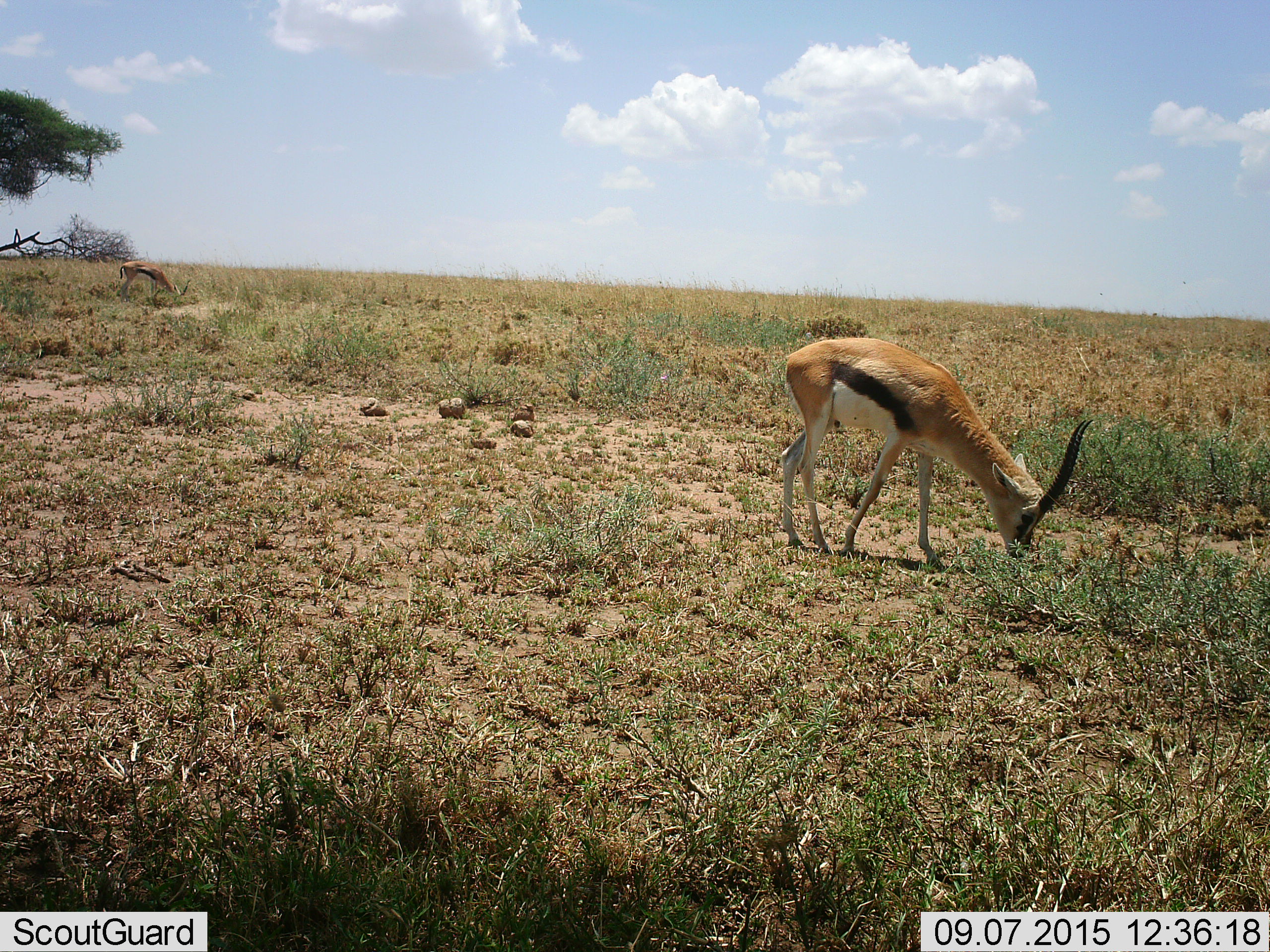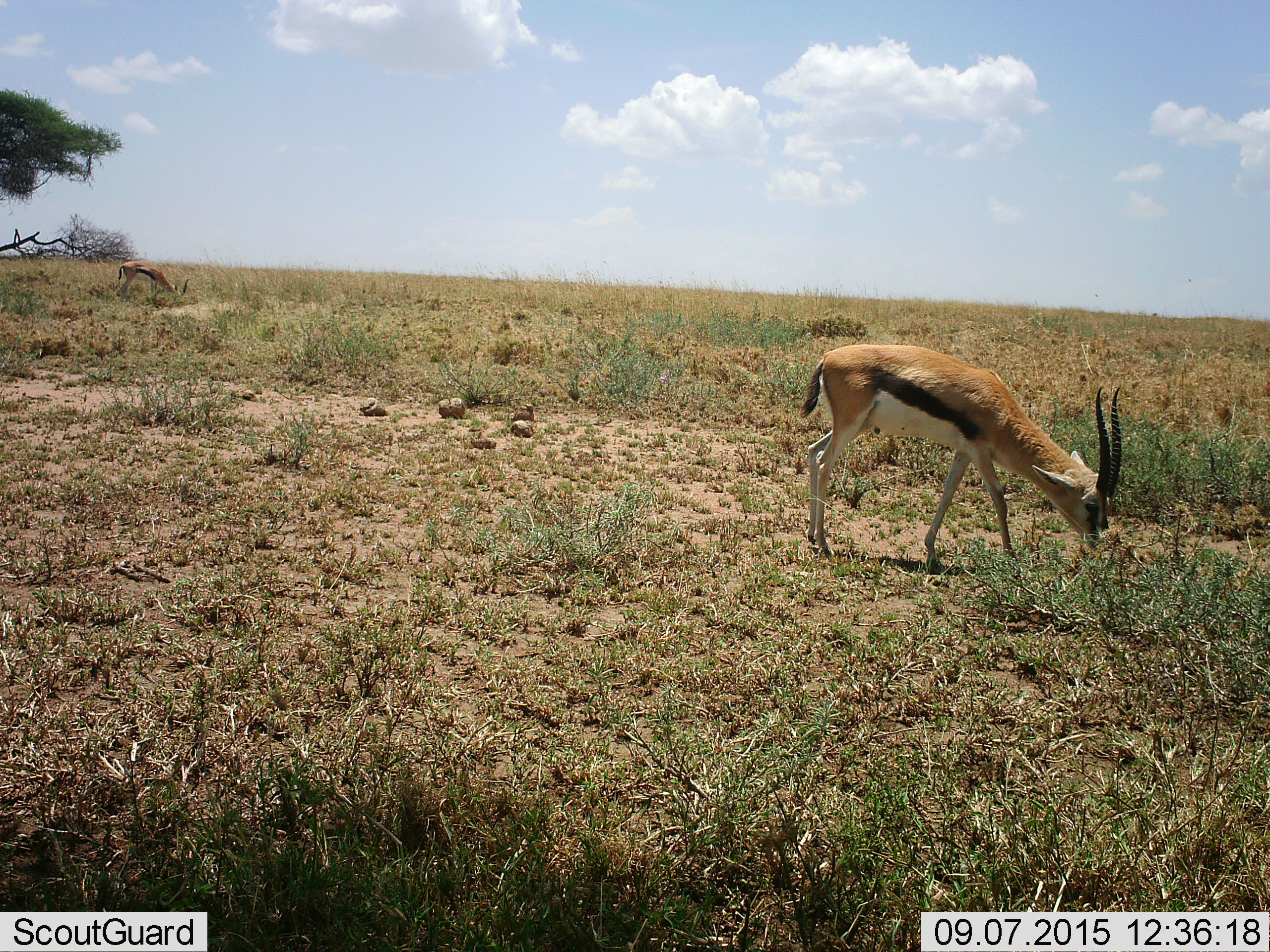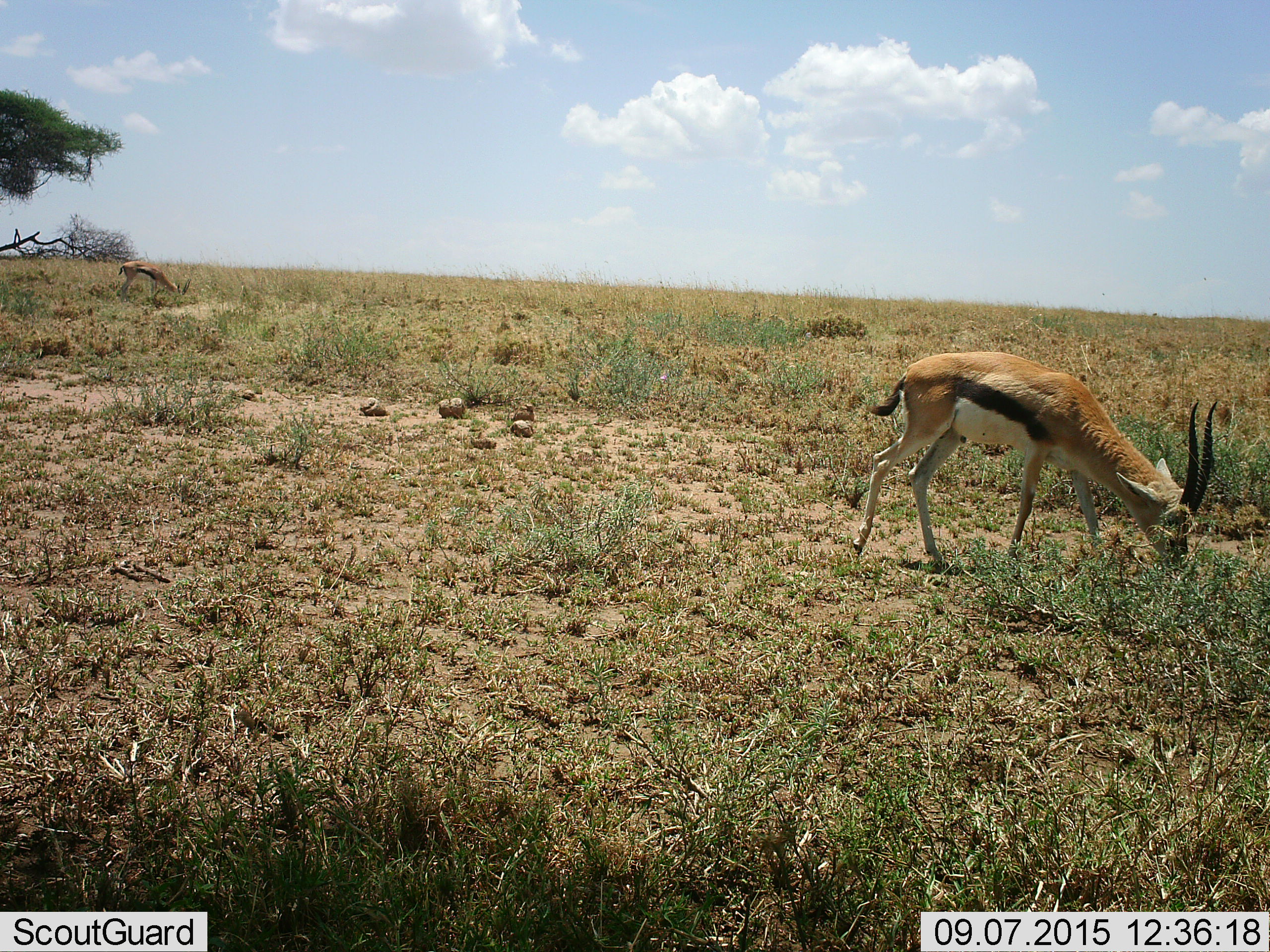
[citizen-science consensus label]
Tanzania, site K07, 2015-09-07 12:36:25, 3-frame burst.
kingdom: Animalia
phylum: Chordata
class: Mammalia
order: Artiodactyla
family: Bovidae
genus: Eudorcas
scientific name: Eudorcas thomsonii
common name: thomson's gazelle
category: gazellethomsons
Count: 2.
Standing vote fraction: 12%.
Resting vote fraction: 0%.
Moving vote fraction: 38%.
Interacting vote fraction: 0%.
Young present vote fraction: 0%.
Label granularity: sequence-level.